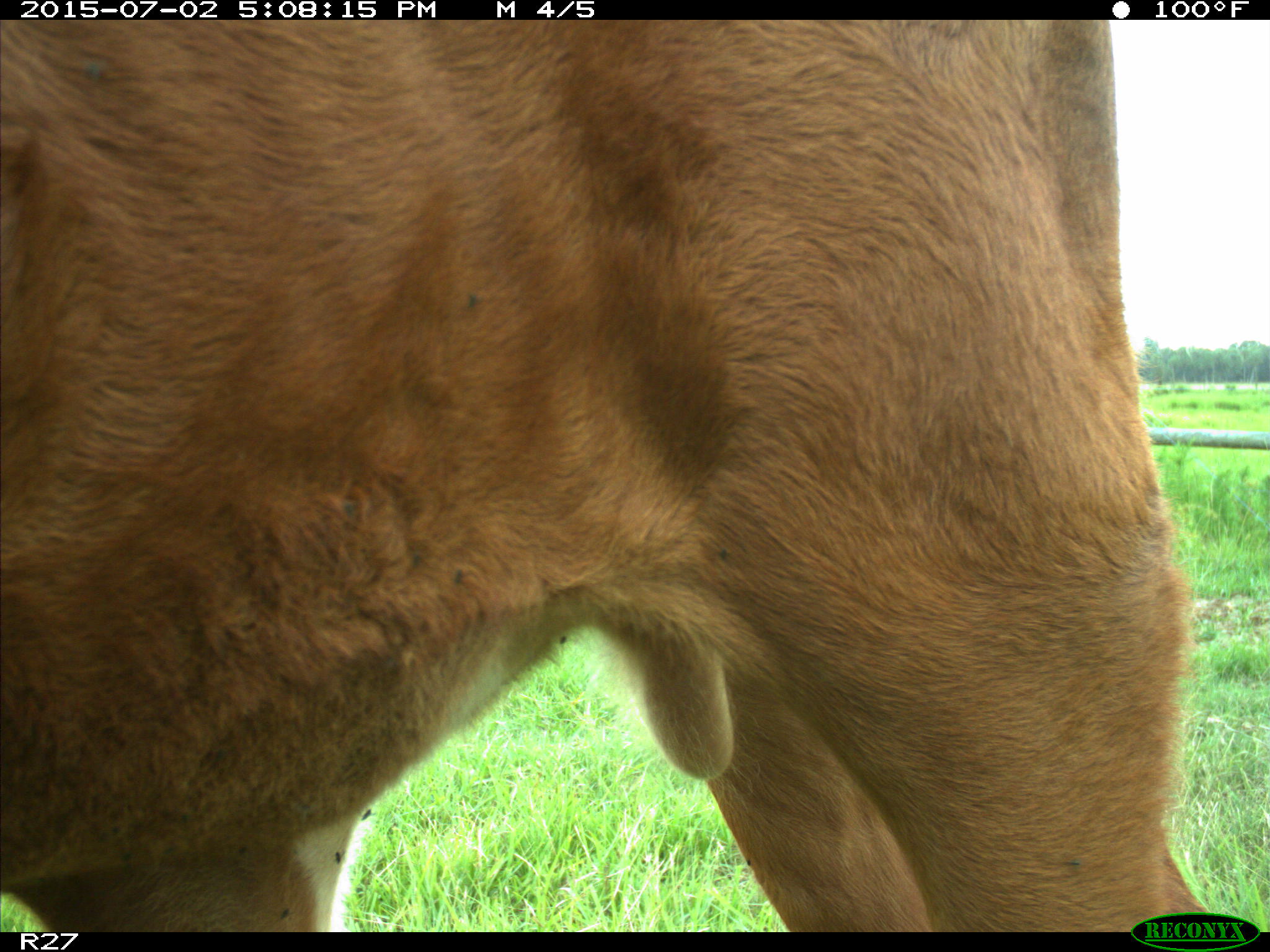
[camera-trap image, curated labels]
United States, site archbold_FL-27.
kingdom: Animalia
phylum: Chordata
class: Mammalia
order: Artiodactyla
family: Bovidae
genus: Bos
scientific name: Bos taurus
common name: domestic cow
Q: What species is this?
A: Bos taurus (domestic cow).